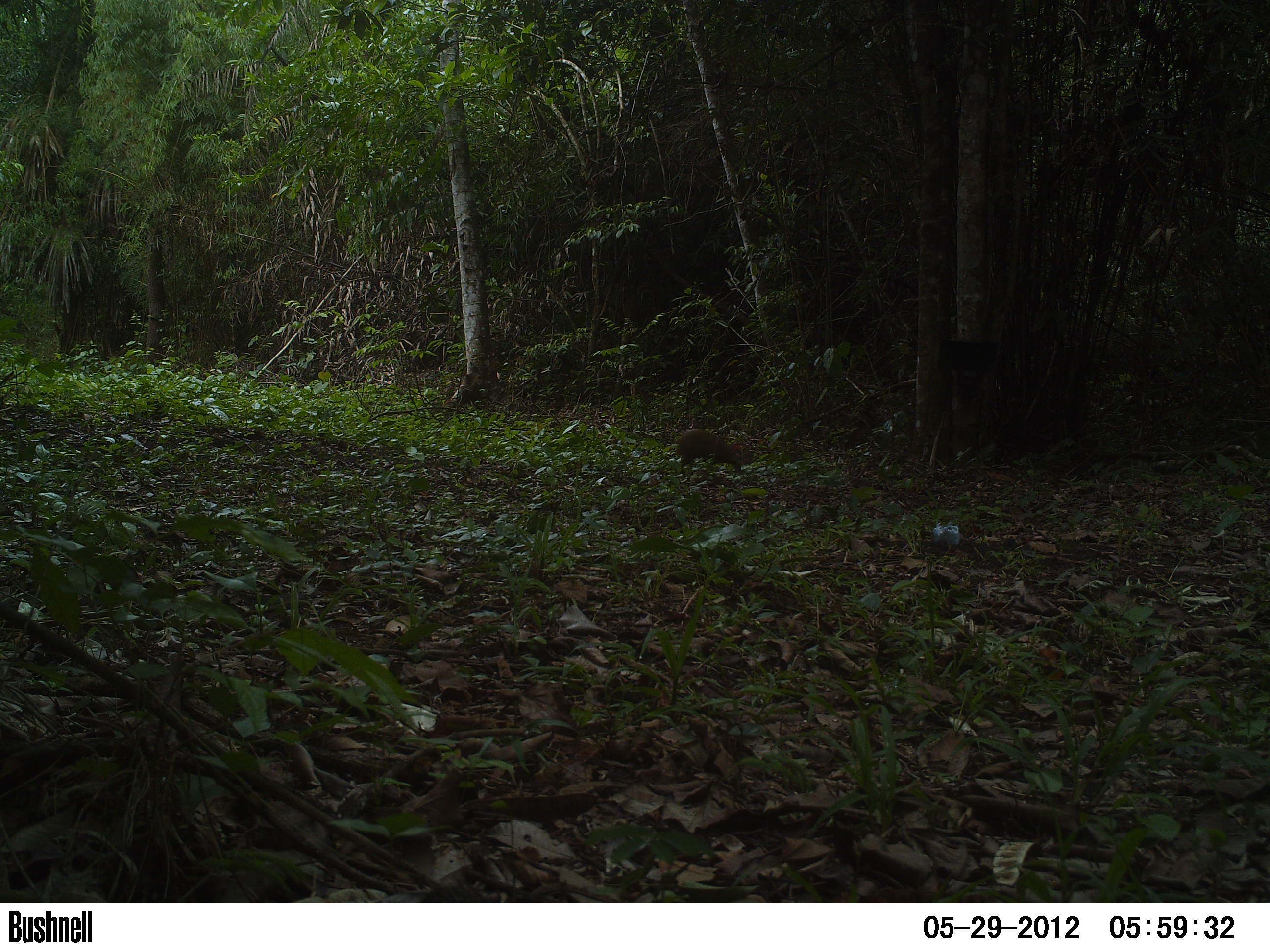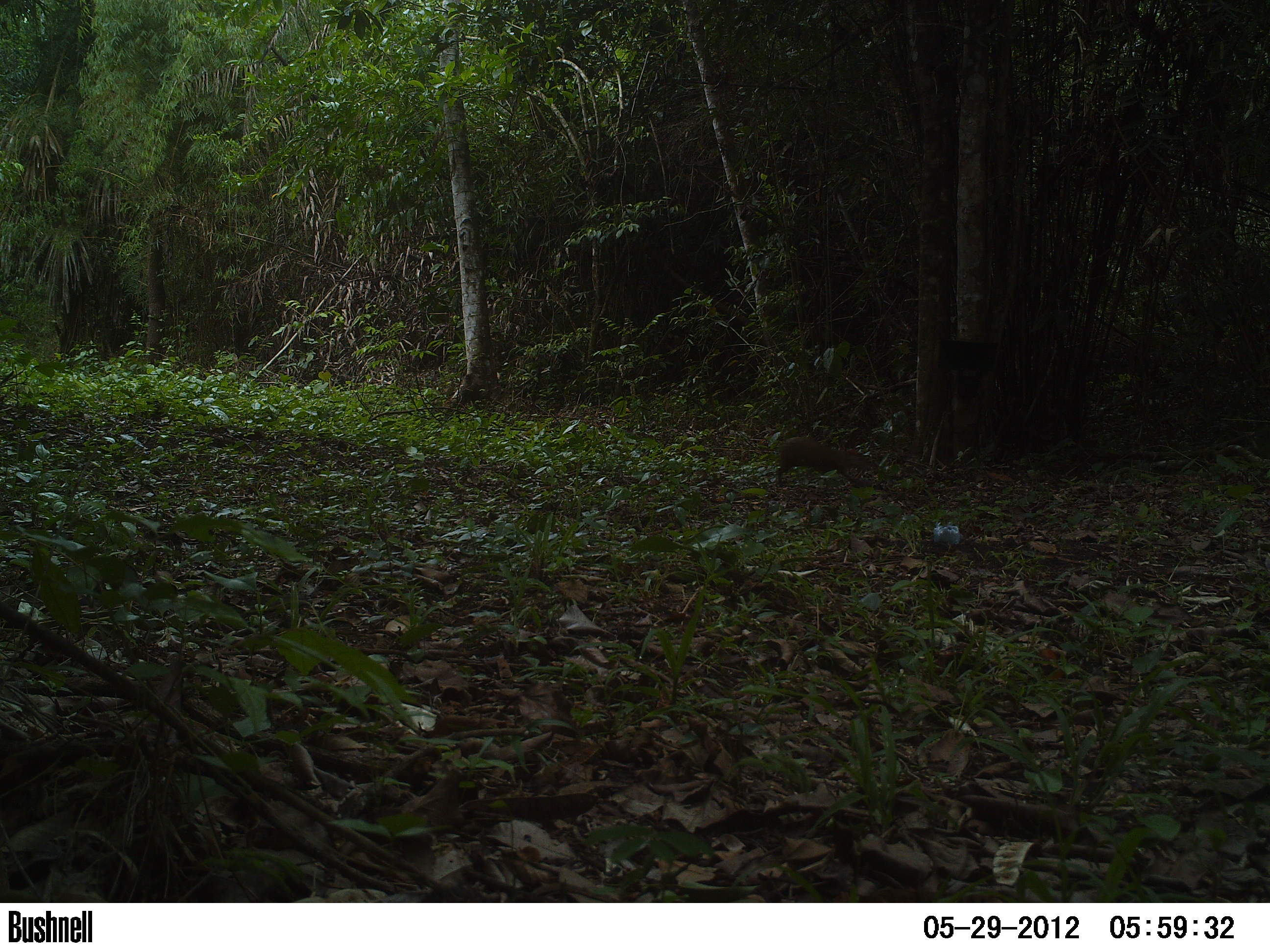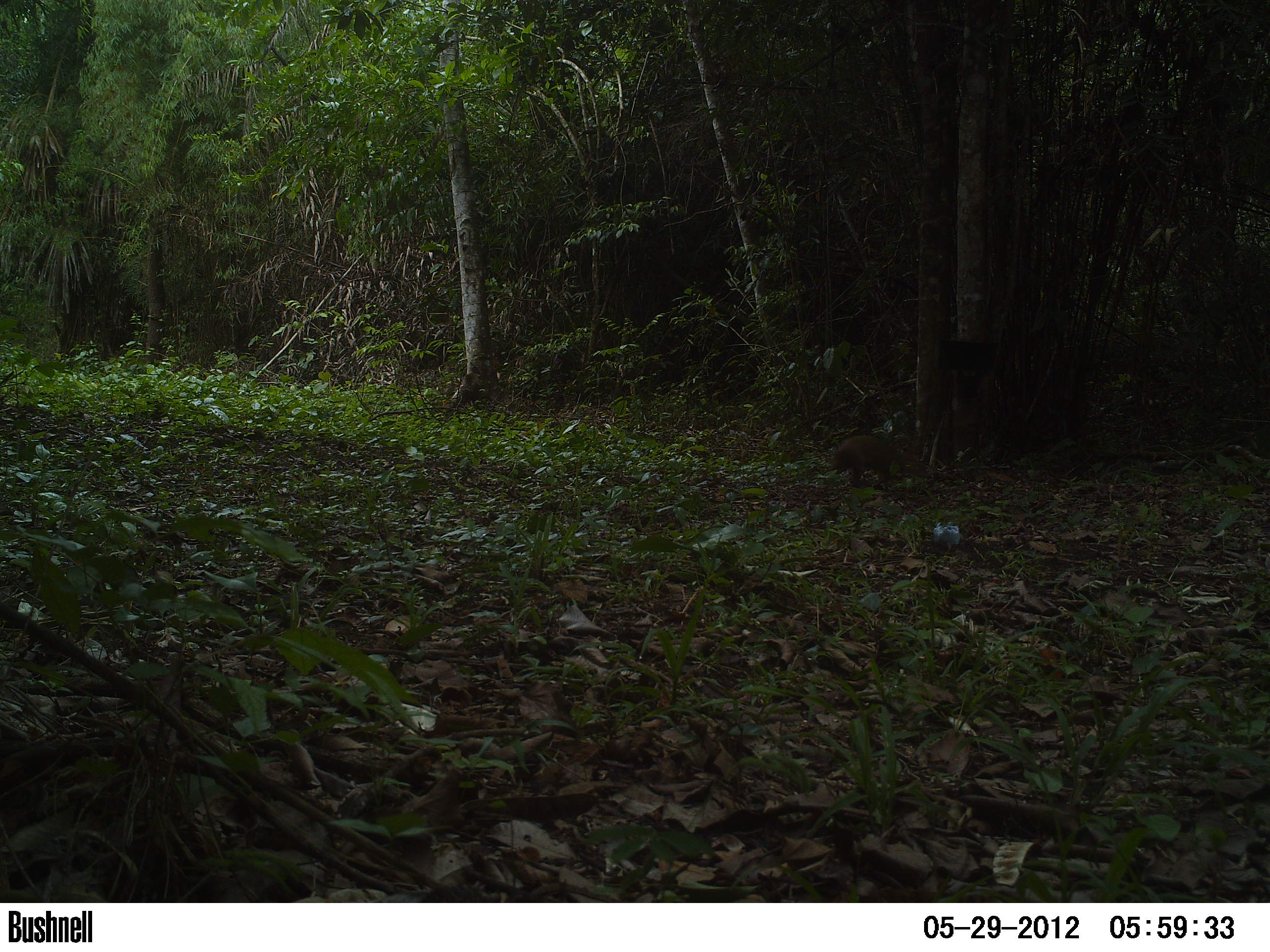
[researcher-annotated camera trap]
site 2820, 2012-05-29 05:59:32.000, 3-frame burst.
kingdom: Animalia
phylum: Chordata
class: Mammalia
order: Rodentia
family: Dasyproctidae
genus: Dasyprocta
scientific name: Dasyprocta punctata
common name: central american agouti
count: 1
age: adult